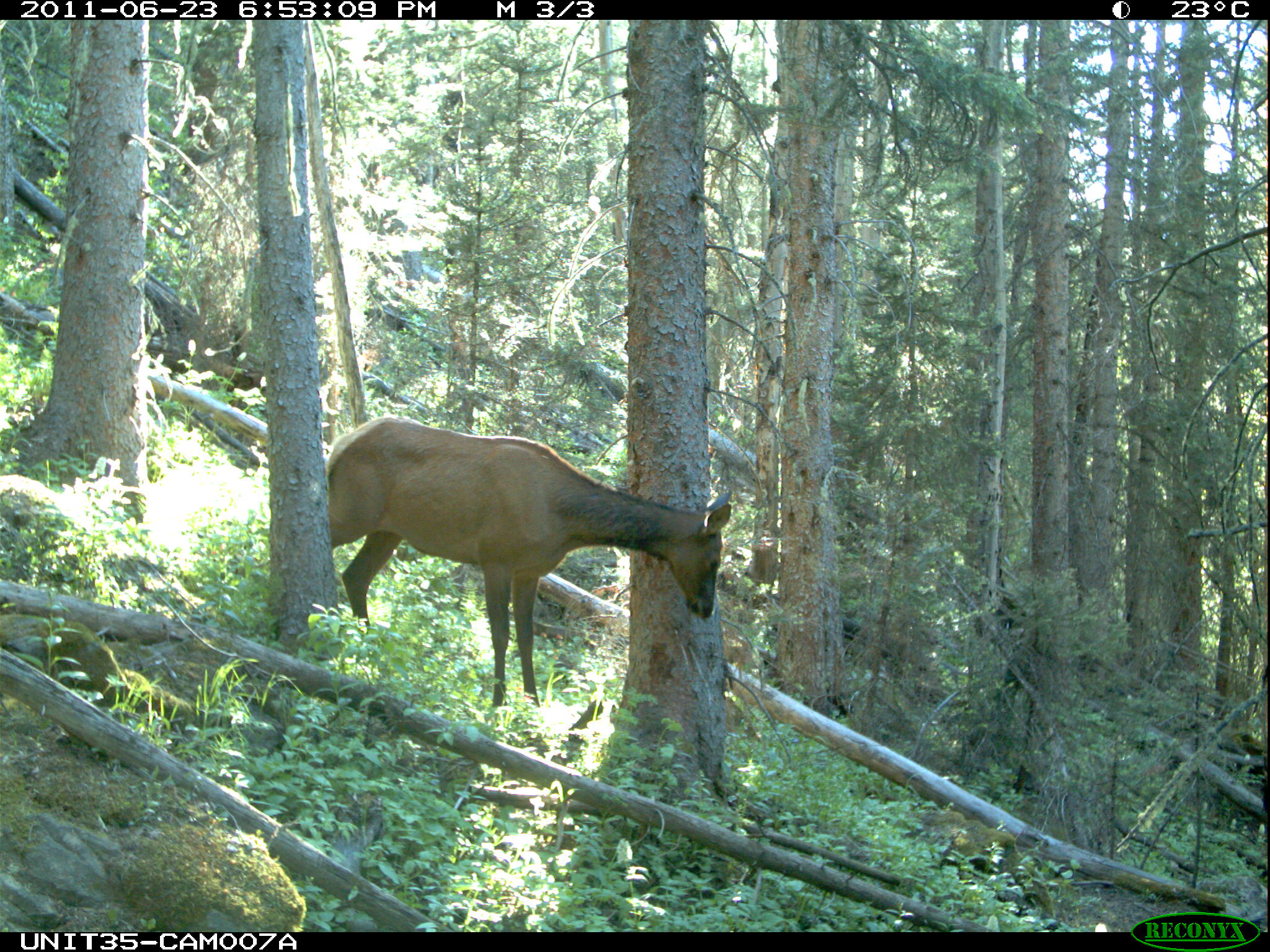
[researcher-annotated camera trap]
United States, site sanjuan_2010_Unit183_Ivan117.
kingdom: Animalia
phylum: Chordata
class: Mammalia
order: Artiodactyla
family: Cervidae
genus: Cervus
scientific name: Cervus elaphus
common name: red deer